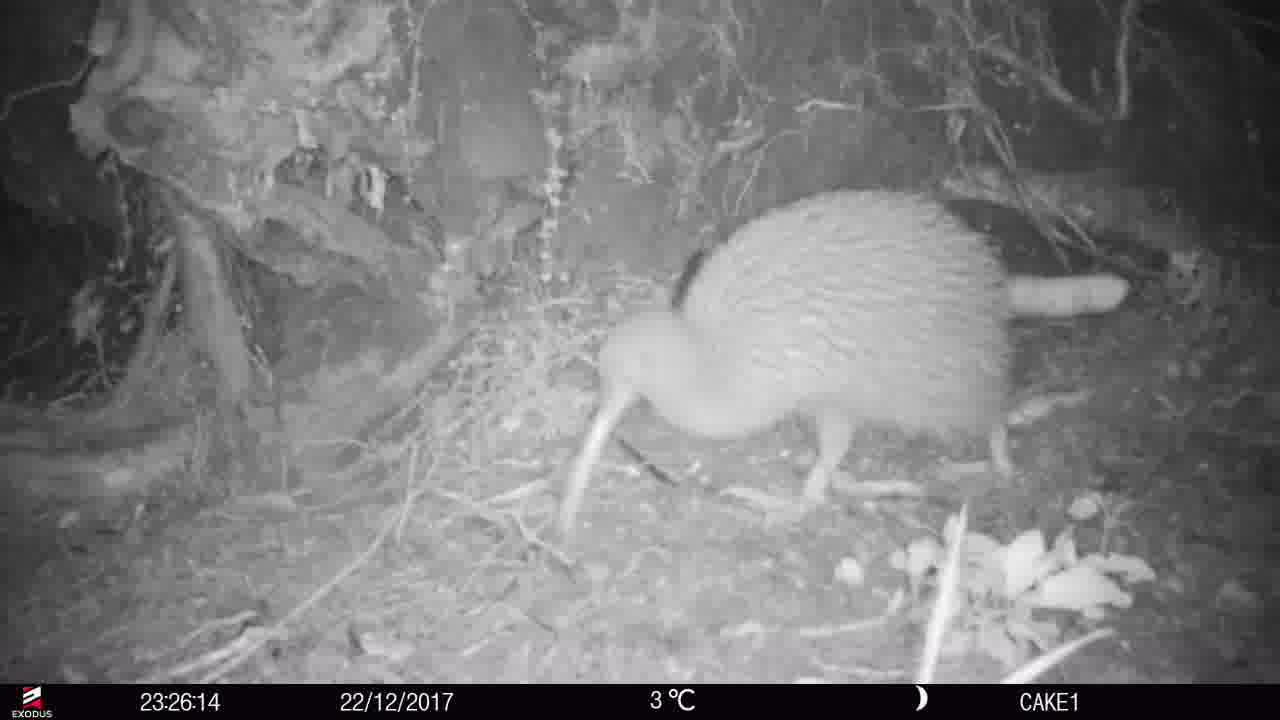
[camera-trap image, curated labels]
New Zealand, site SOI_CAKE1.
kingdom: Animalia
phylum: Chordata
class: Aves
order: Apterygiformes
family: Apterygidae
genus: Apteryx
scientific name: Apteryx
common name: kiwi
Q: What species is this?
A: Kiwi (Apteryx).